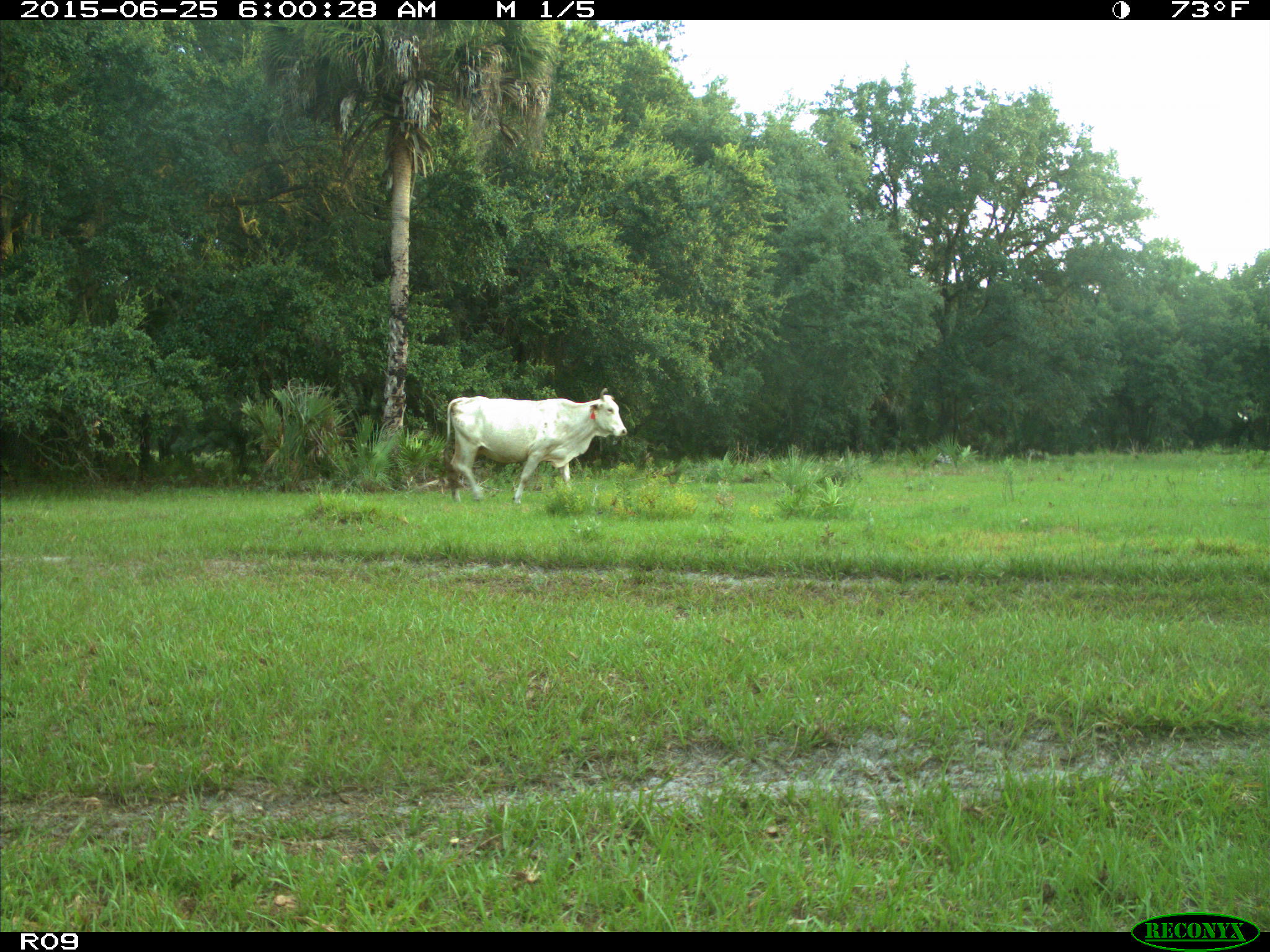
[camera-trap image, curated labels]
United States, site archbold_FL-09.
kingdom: Animalia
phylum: Chordata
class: Mammalia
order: Artiodactyla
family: Bovidae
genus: Bos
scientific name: Bos taurus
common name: domestic cow